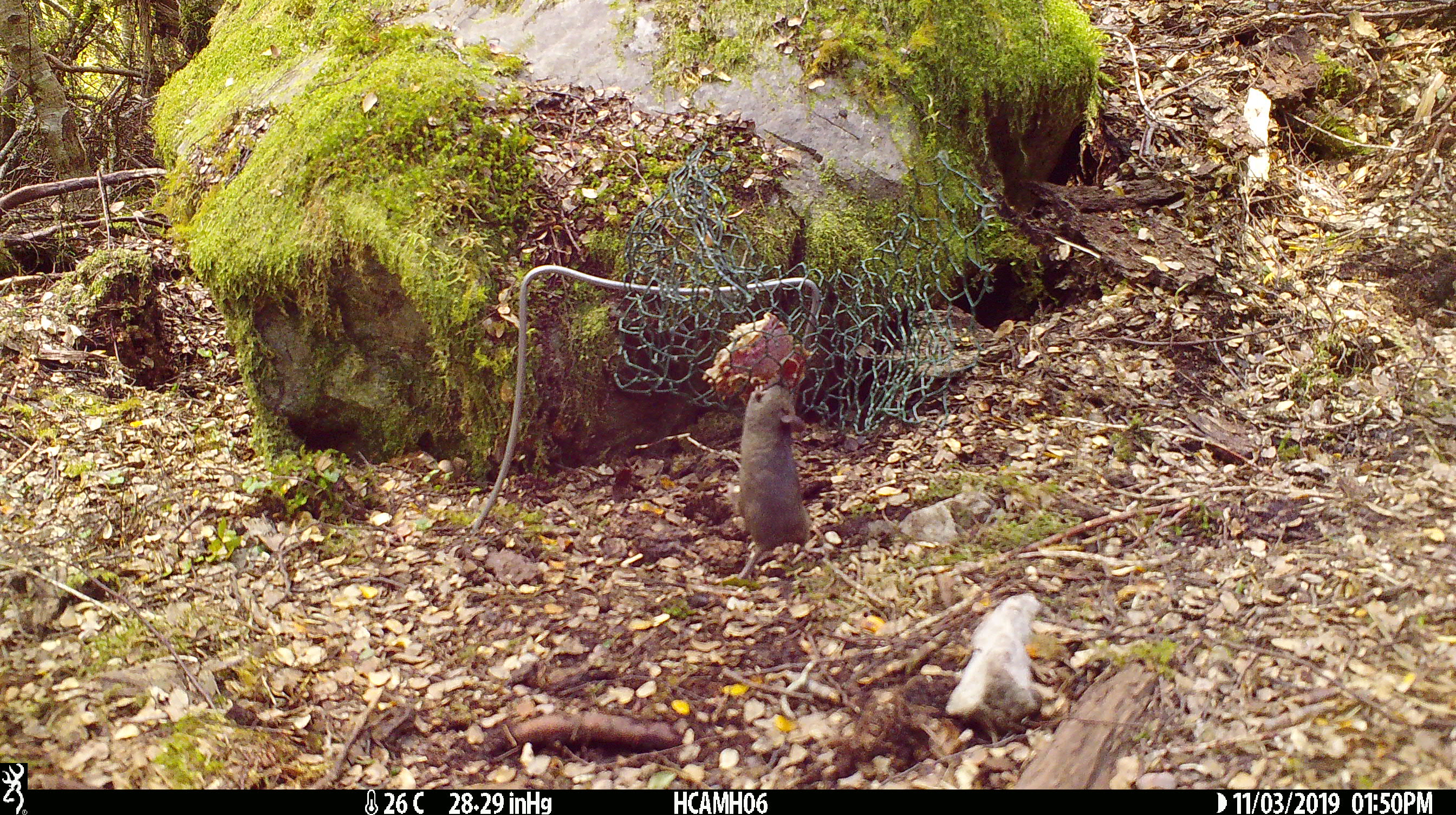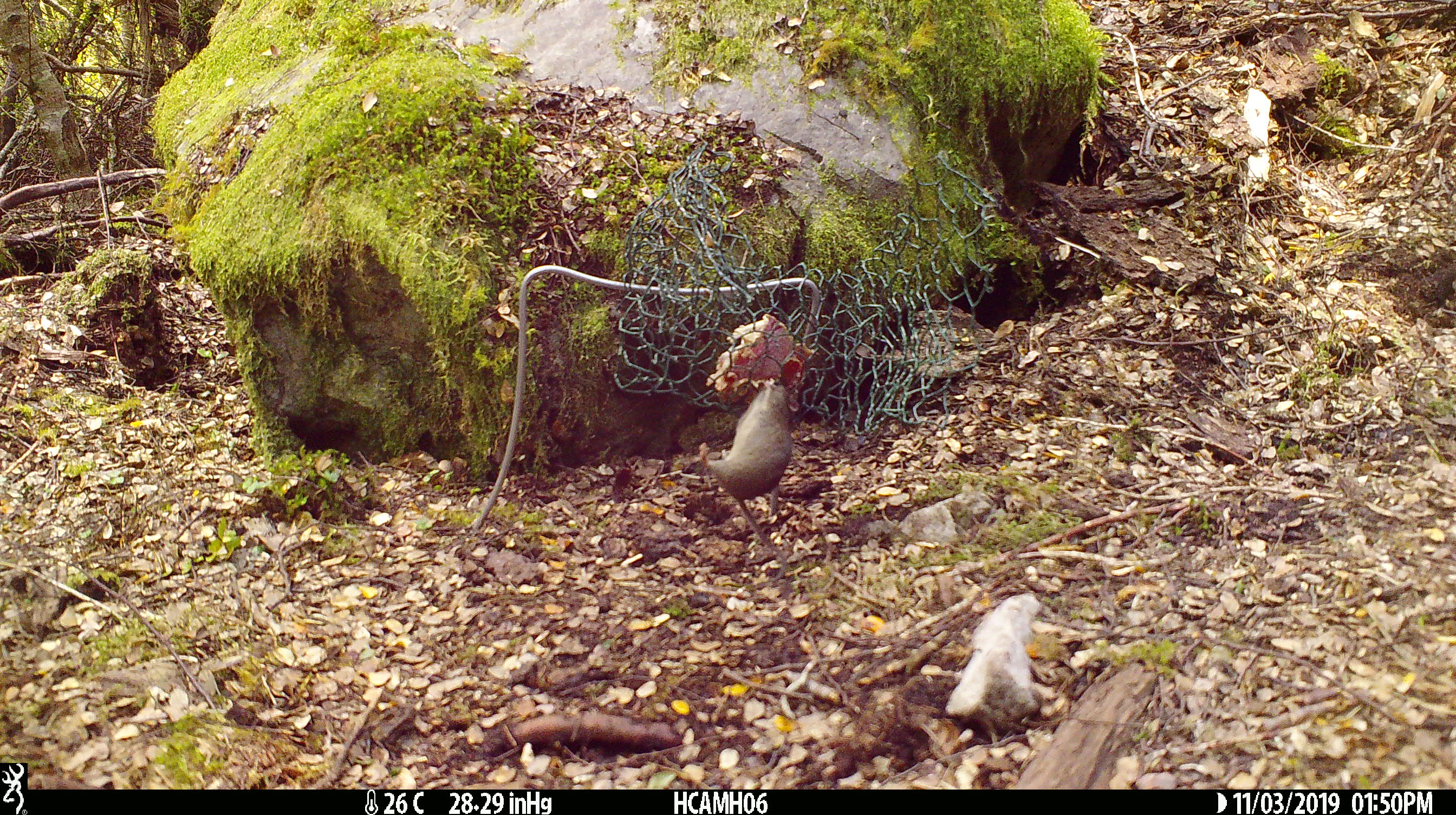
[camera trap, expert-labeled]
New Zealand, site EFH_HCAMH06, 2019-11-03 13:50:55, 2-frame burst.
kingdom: Animalia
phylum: Chordata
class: Mammalia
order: Rodentia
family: Muridae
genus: Mus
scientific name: Mus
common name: mouse